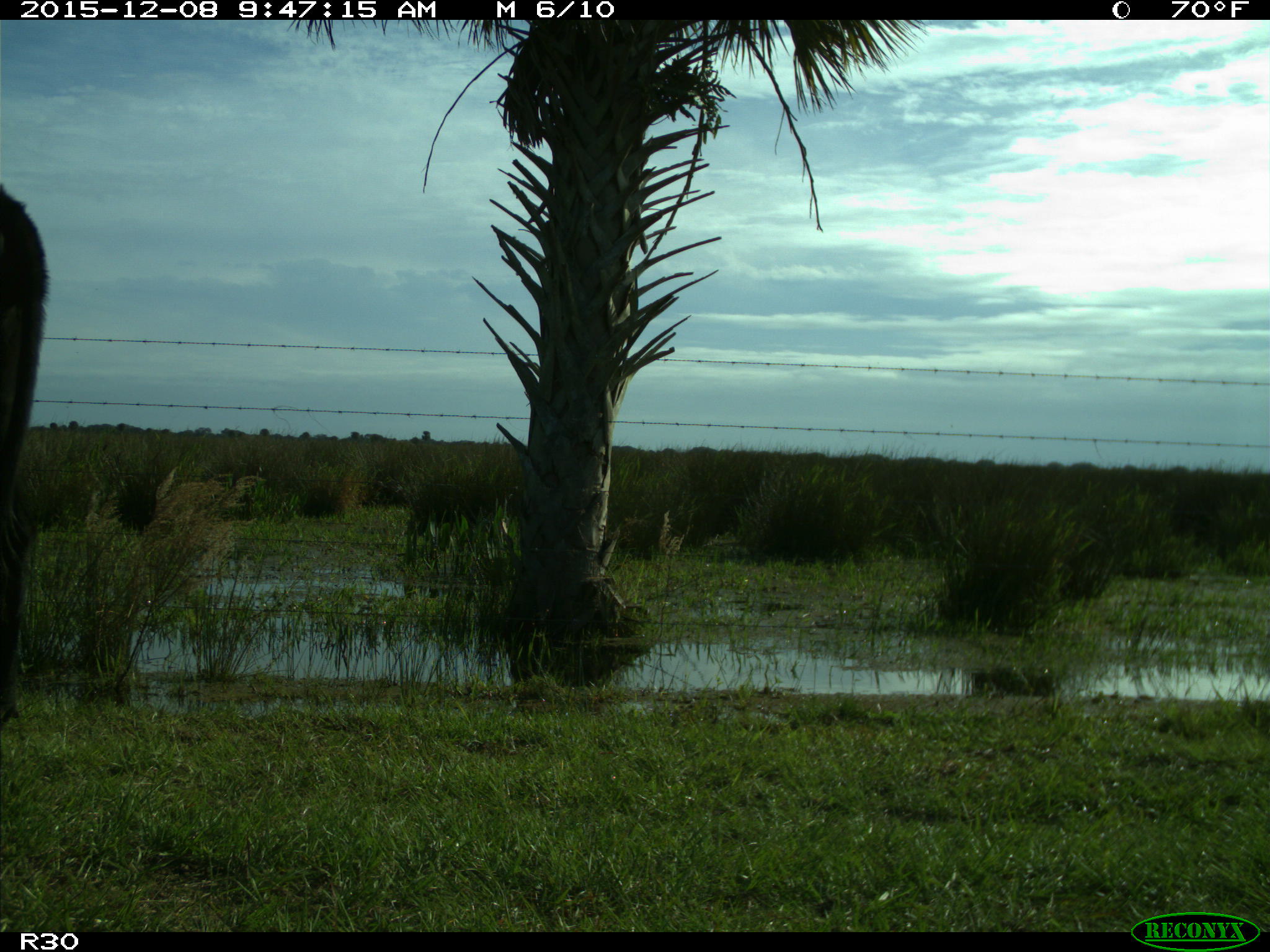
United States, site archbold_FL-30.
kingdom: Animalia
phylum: Chordata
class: Mammalia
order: Artiodactyla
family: Bovidae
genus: Bos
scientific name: Bos taurus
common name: domestic cow